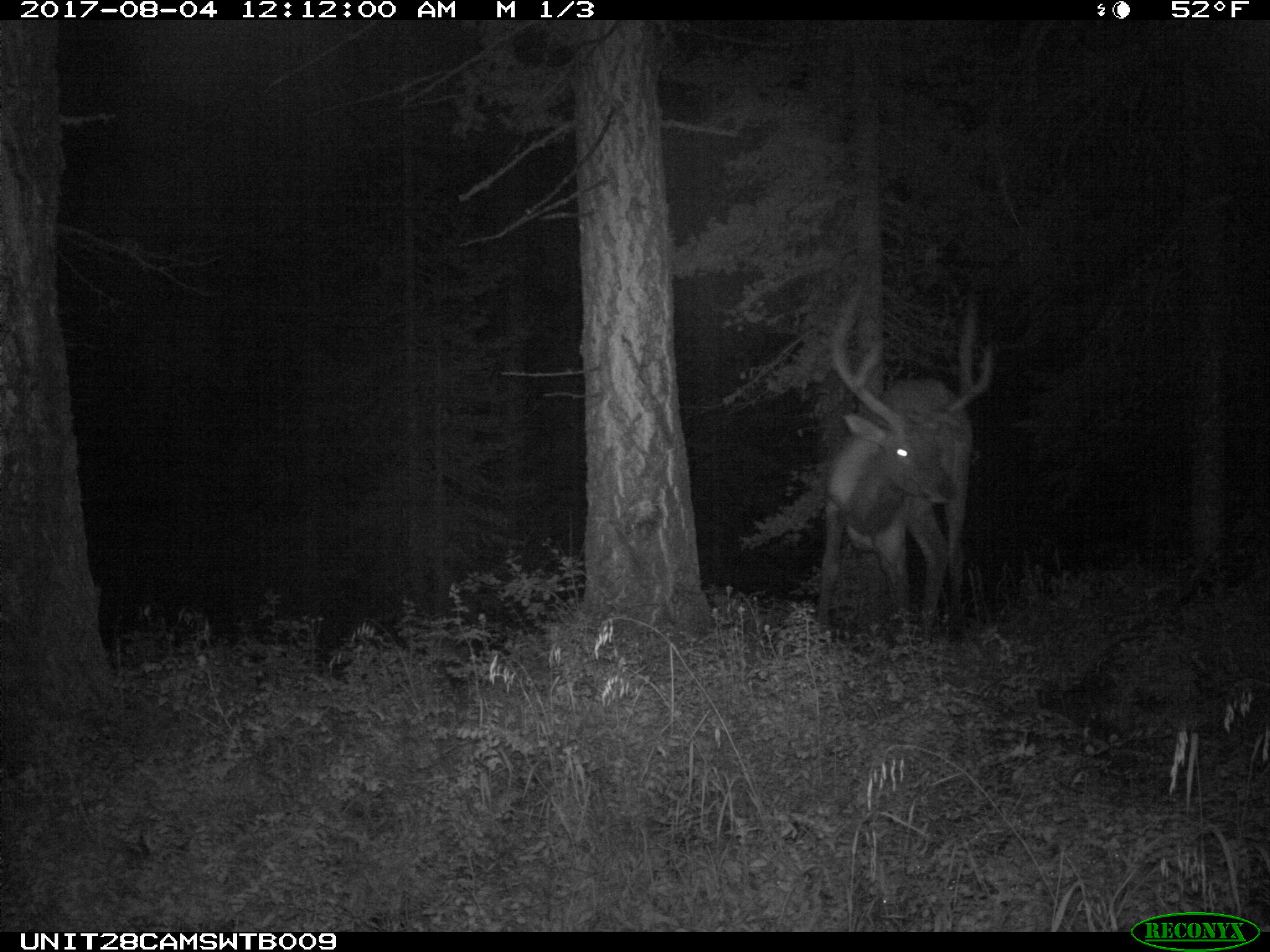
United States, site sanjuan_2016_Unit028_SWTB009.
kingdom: Animalia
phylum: Chordata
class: Mammalia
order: Artiodactyla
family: Cervidae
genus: Cervus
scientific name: Cervus elaphus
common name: red deer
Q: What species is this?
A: Cervus elaphus (red deer).